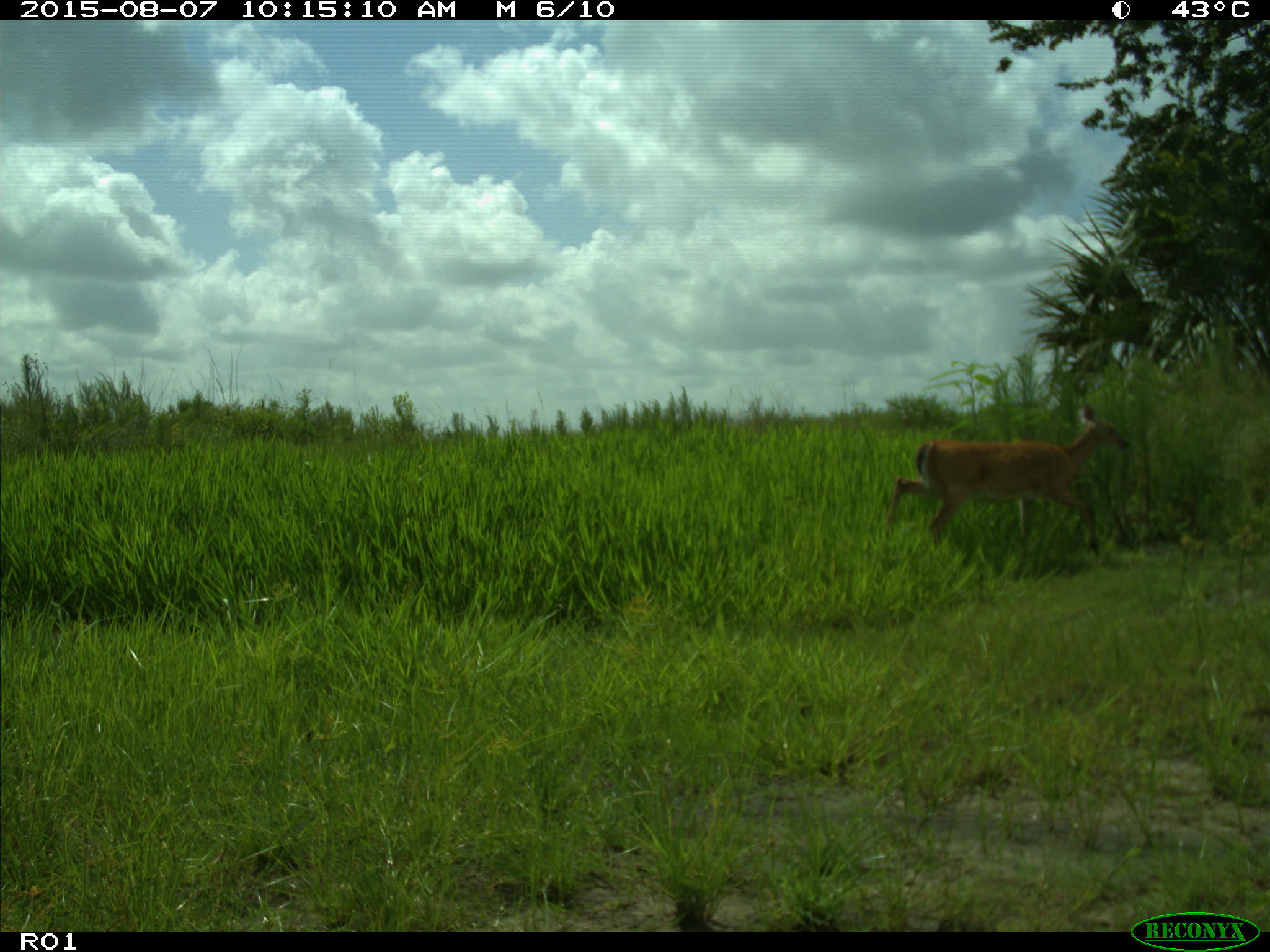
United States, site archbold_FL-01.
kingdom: Animalia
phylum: Chordata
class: Mammalia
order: Artiodactyla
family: Cervidae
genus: Odocoileus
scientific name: Odocoileus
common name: deer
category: unidentified deer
Unidentified deer (deer) (Odocoileus).